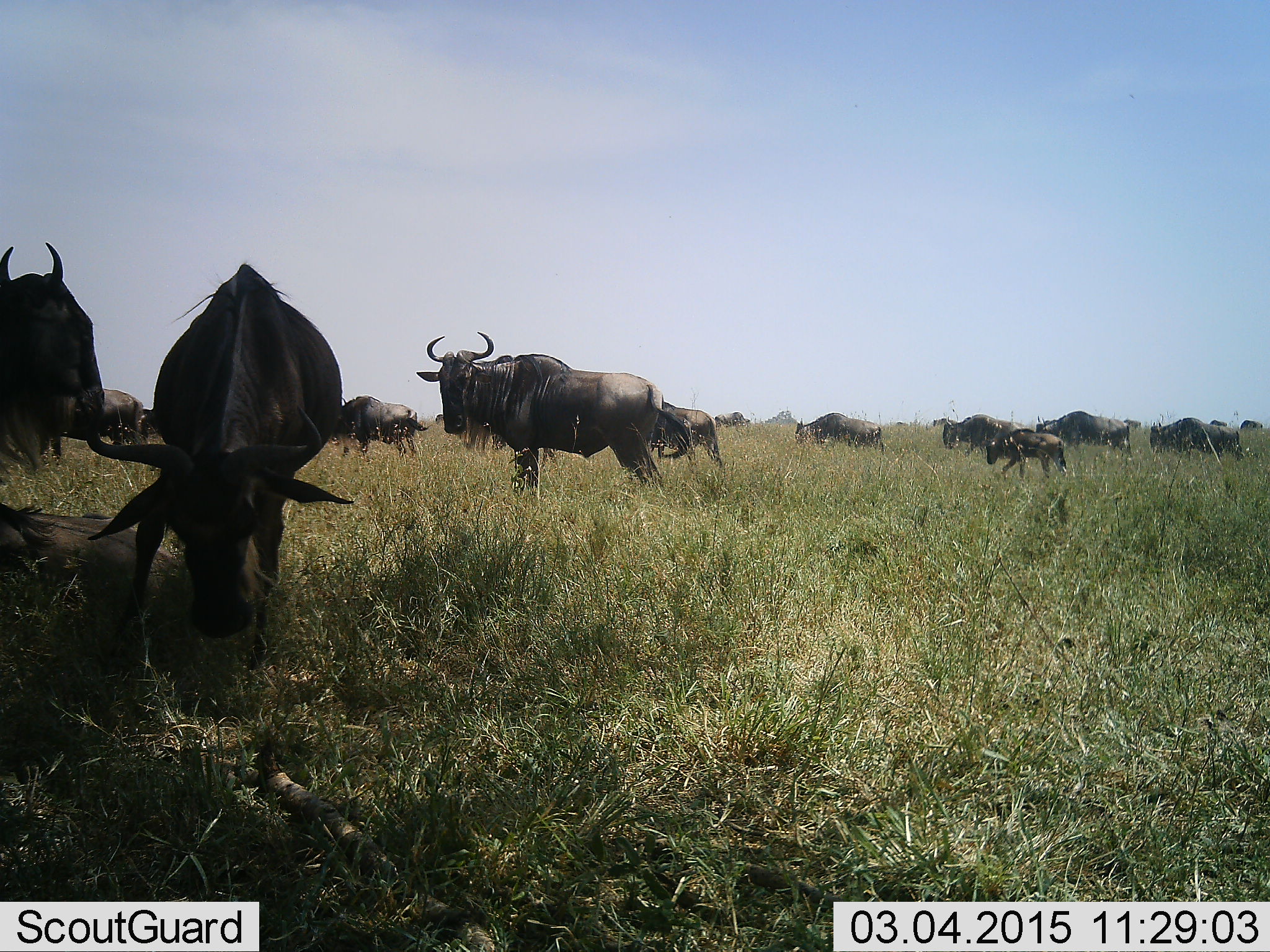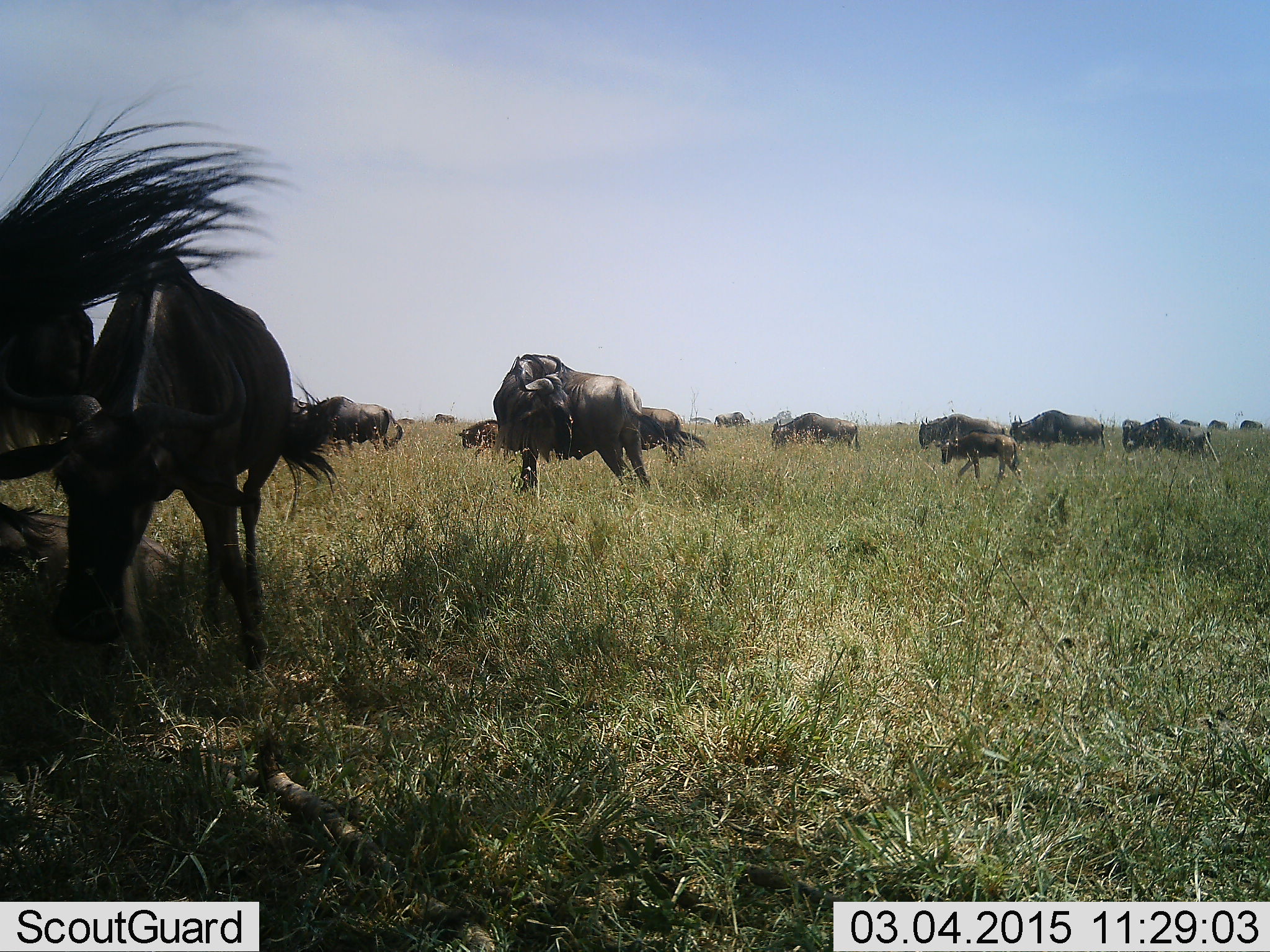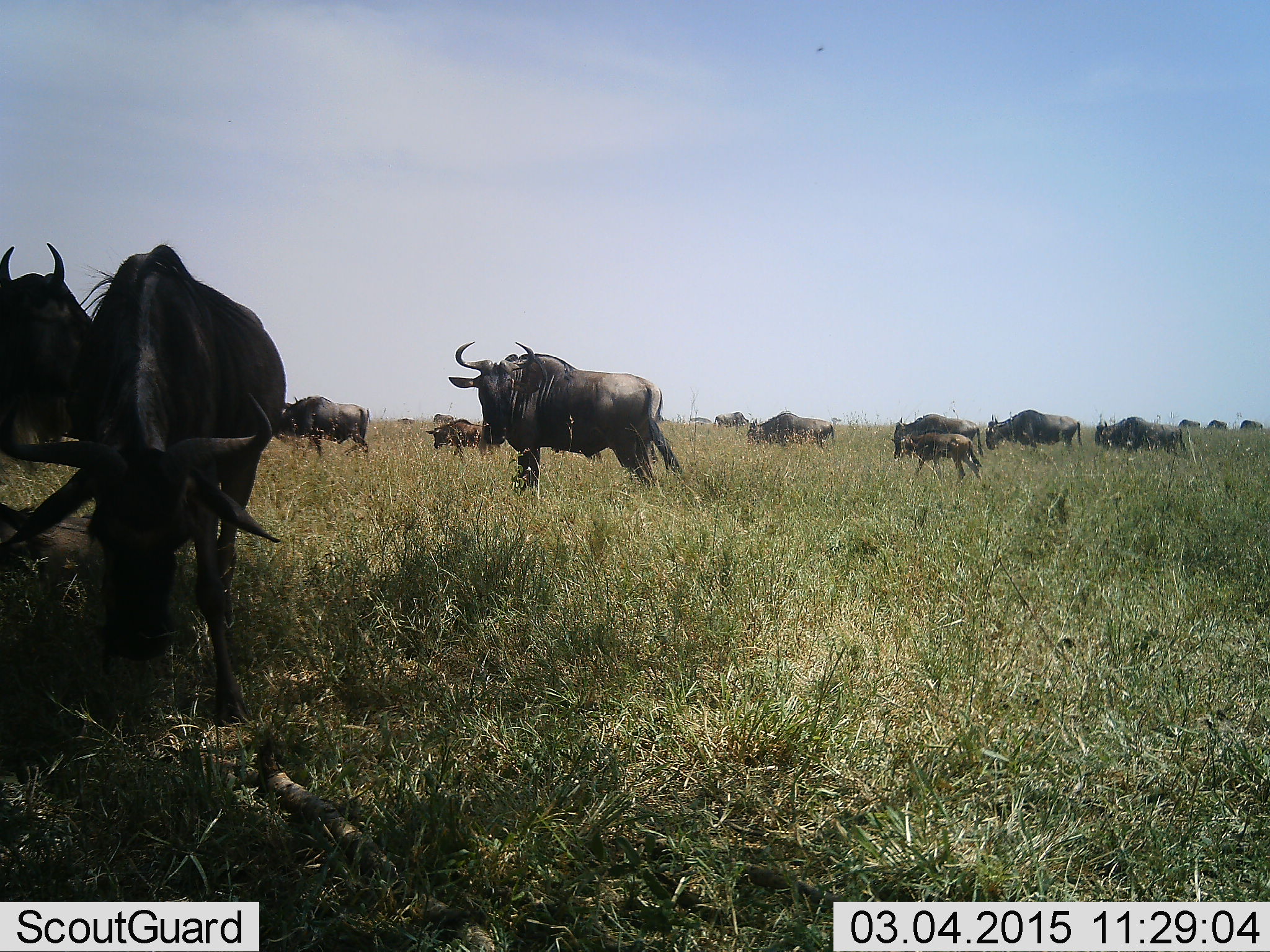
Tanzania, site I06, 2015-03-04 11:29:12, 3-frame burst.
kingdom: Animalia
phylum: Chordata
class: Mammalia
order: Artiodactyla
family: Bovidae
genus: Connochaetes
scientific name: Connochaetes taurinus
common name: blue wildebeest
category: wildebeest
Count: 11-50.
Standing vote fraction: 70%.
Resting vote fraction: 30%.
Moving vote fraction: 100%.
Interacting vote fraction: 10%.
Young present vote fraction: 50%.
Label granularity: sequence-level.